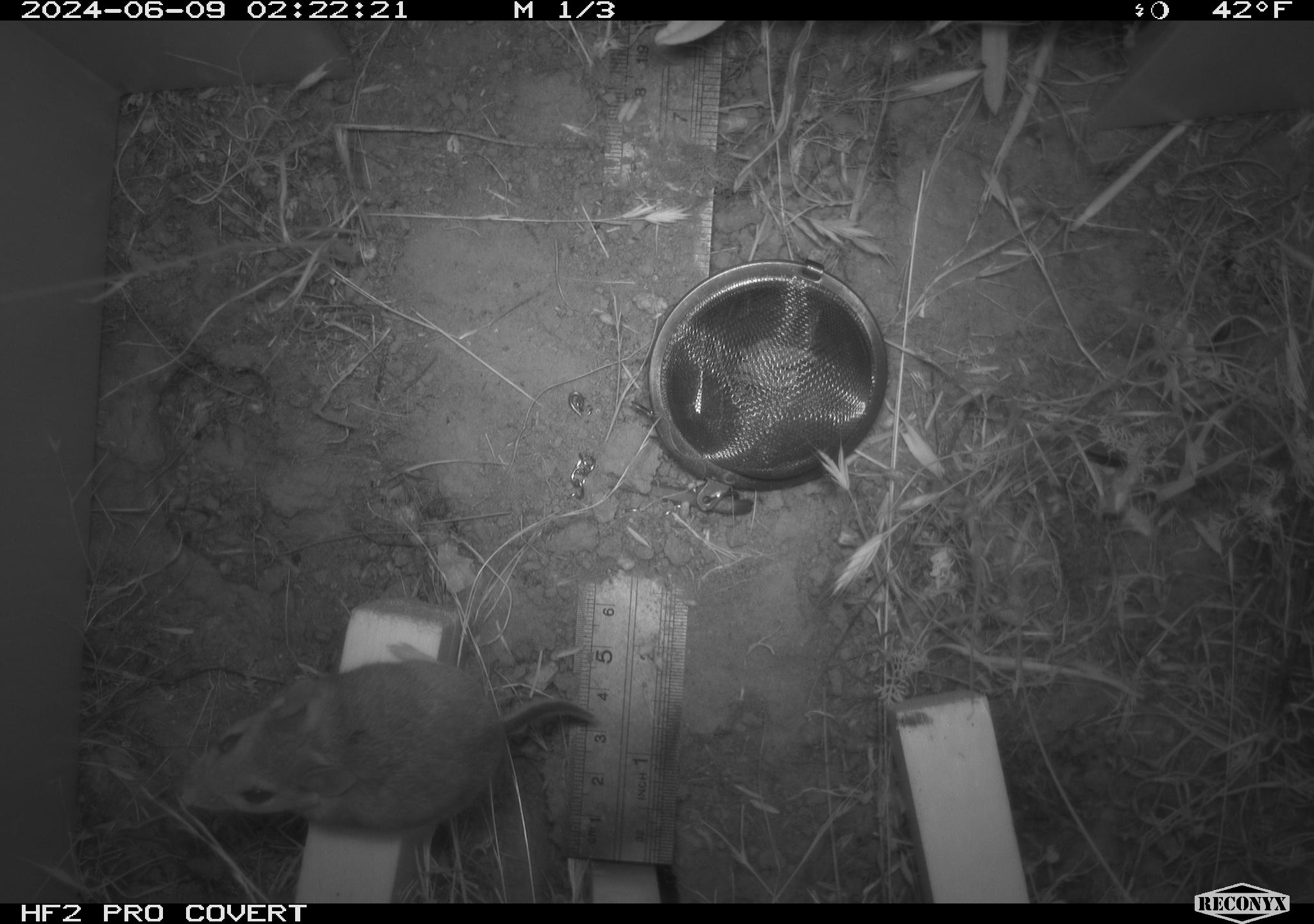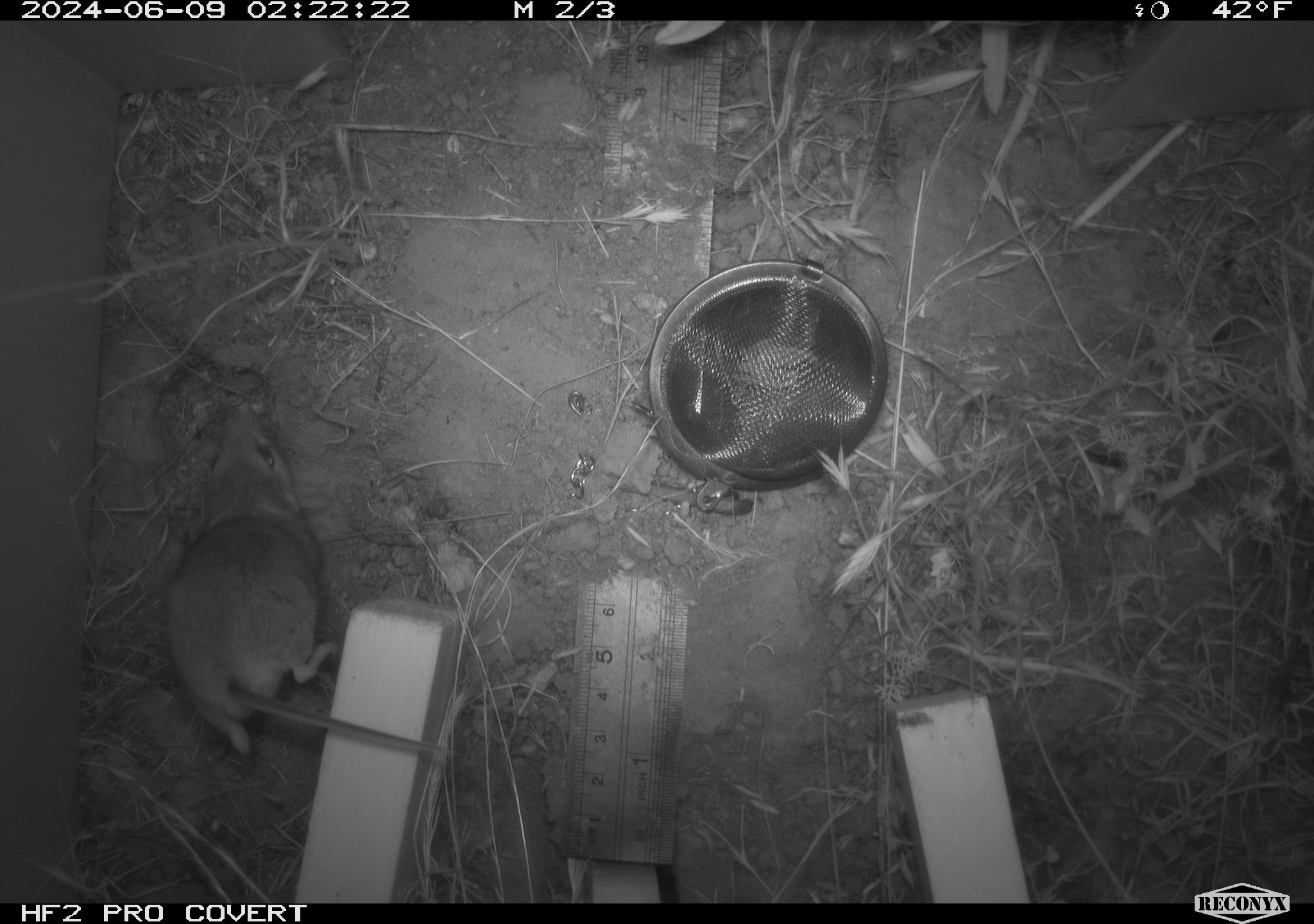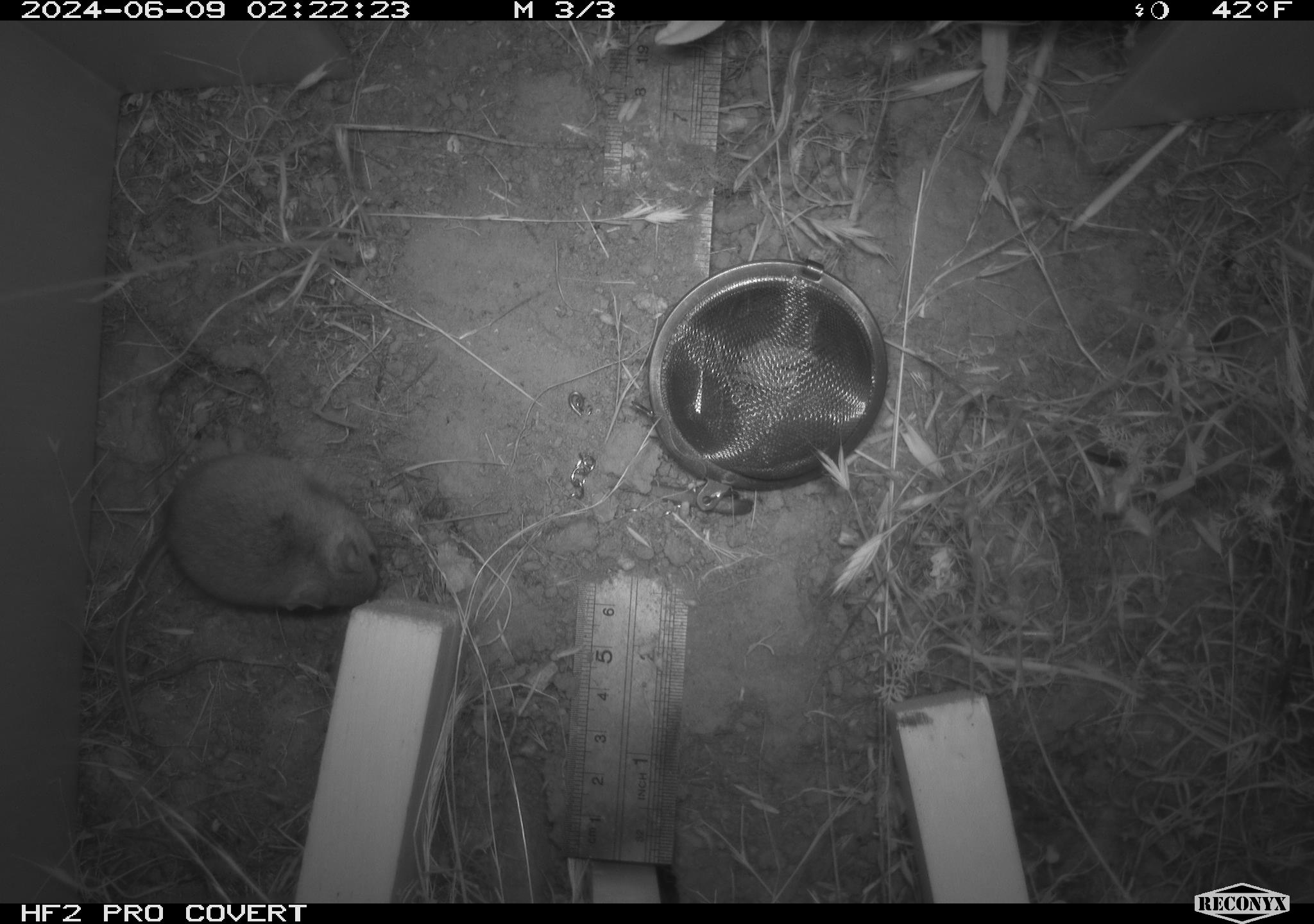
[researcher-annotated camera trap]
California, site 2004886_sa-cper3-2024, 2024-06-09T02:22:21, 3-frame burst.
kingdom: Animalia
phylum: Chordata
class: Mammalia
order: Rodentia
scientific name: Rodentia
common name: rodent